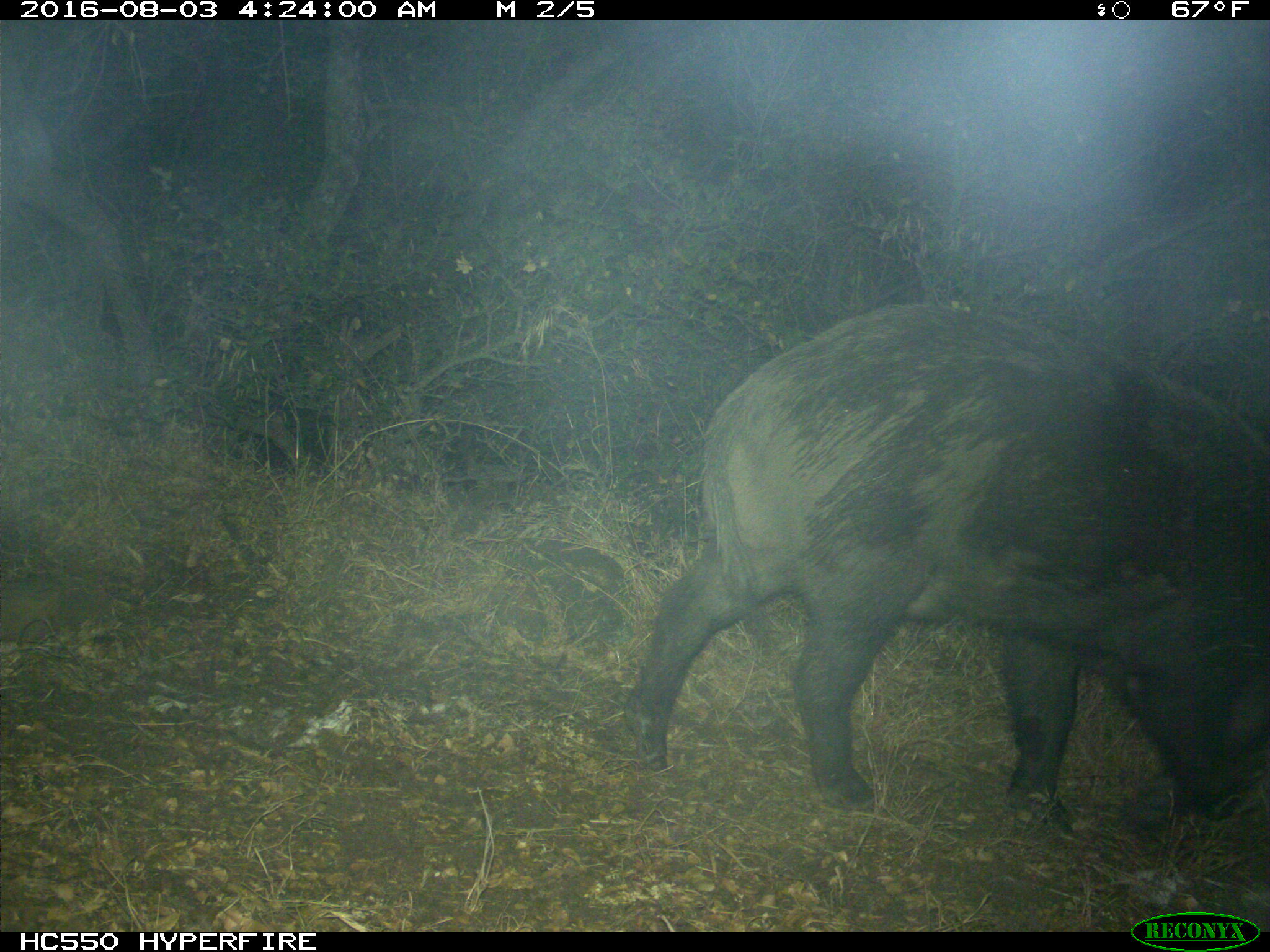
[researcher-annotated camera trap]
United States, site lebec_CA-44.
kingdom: Animalia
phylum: Chordata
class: Mammalia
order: Artiodactyla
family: Suidae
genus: Sus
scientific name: Sus scrofa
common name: wild boar